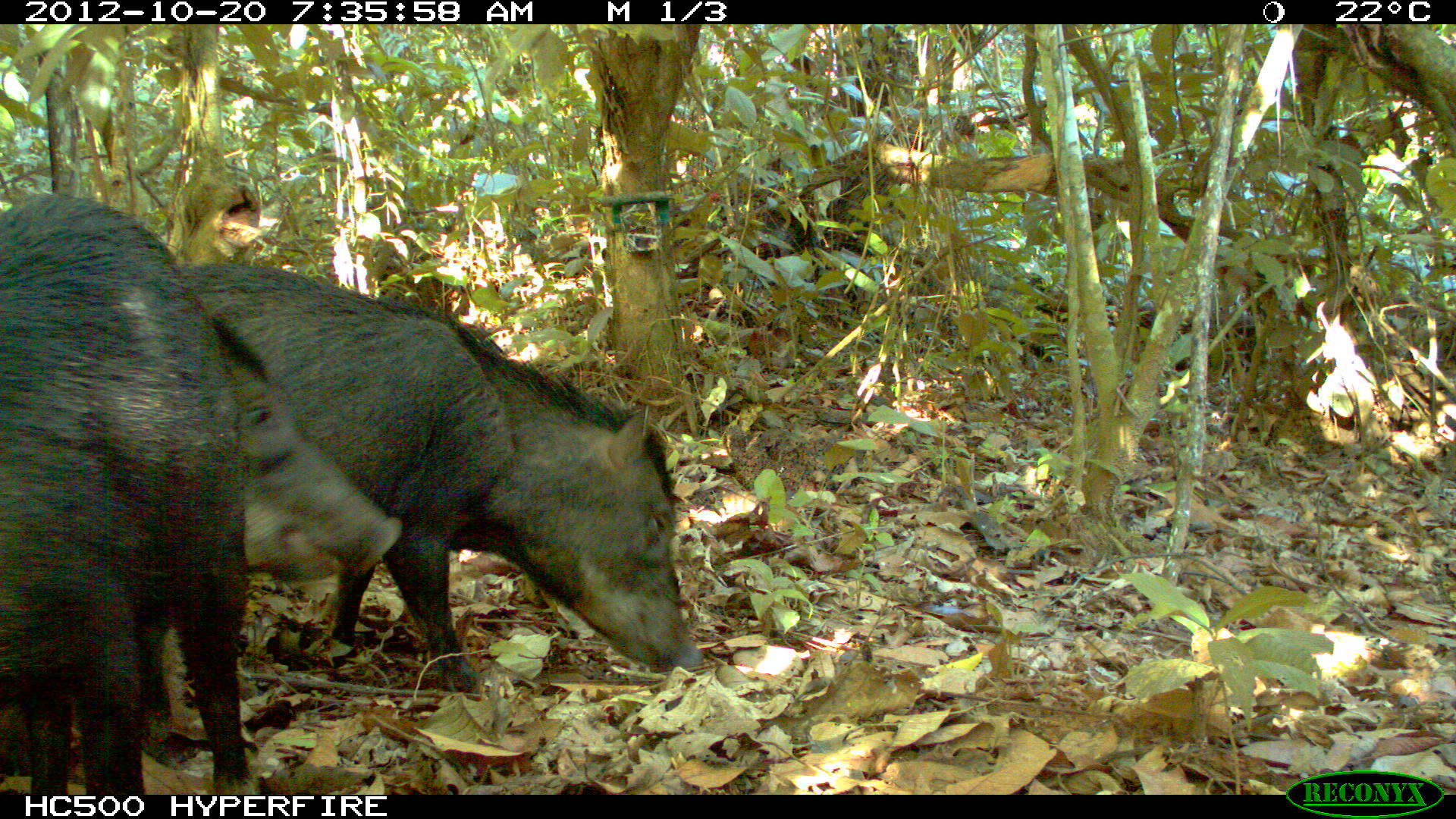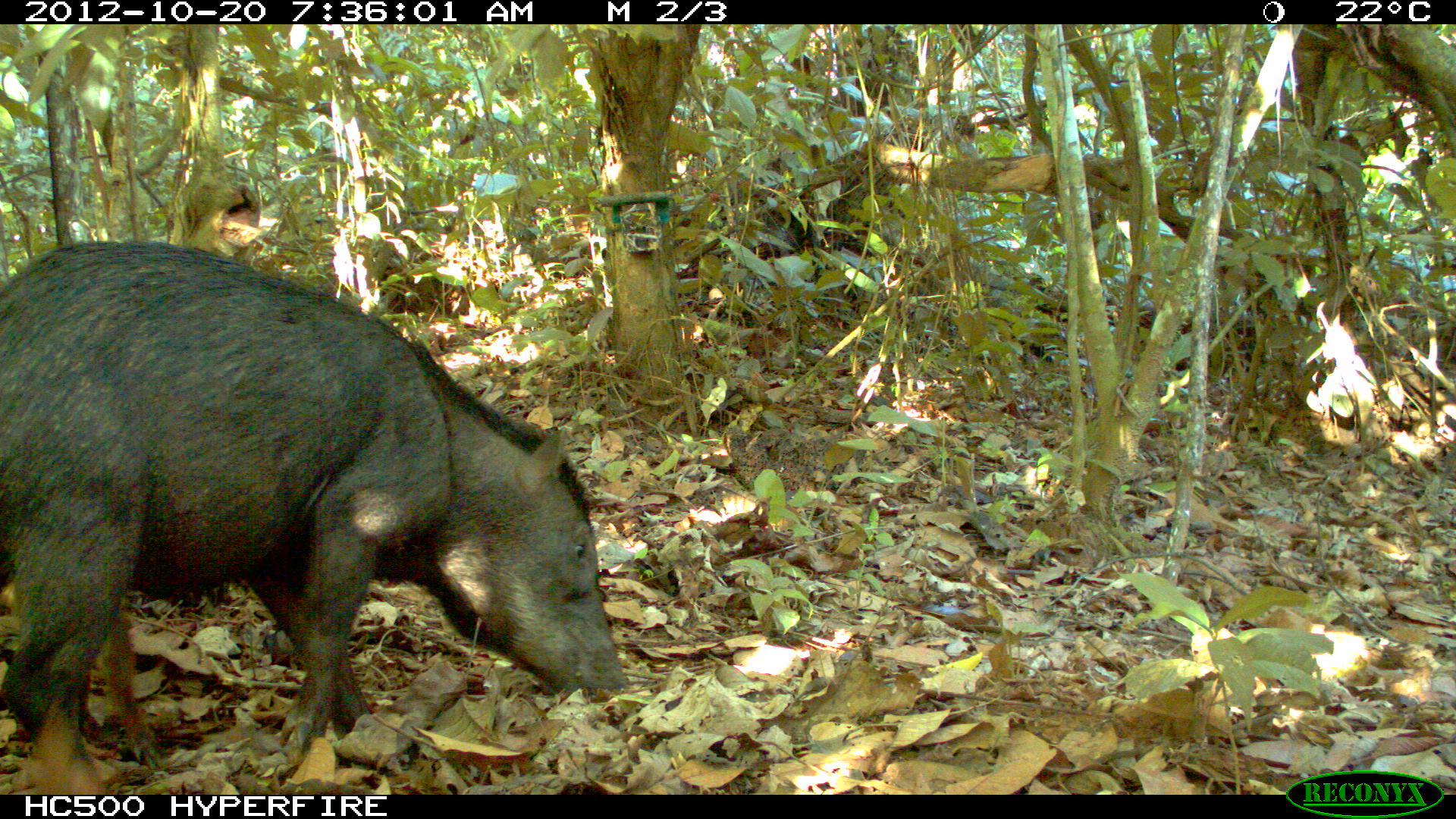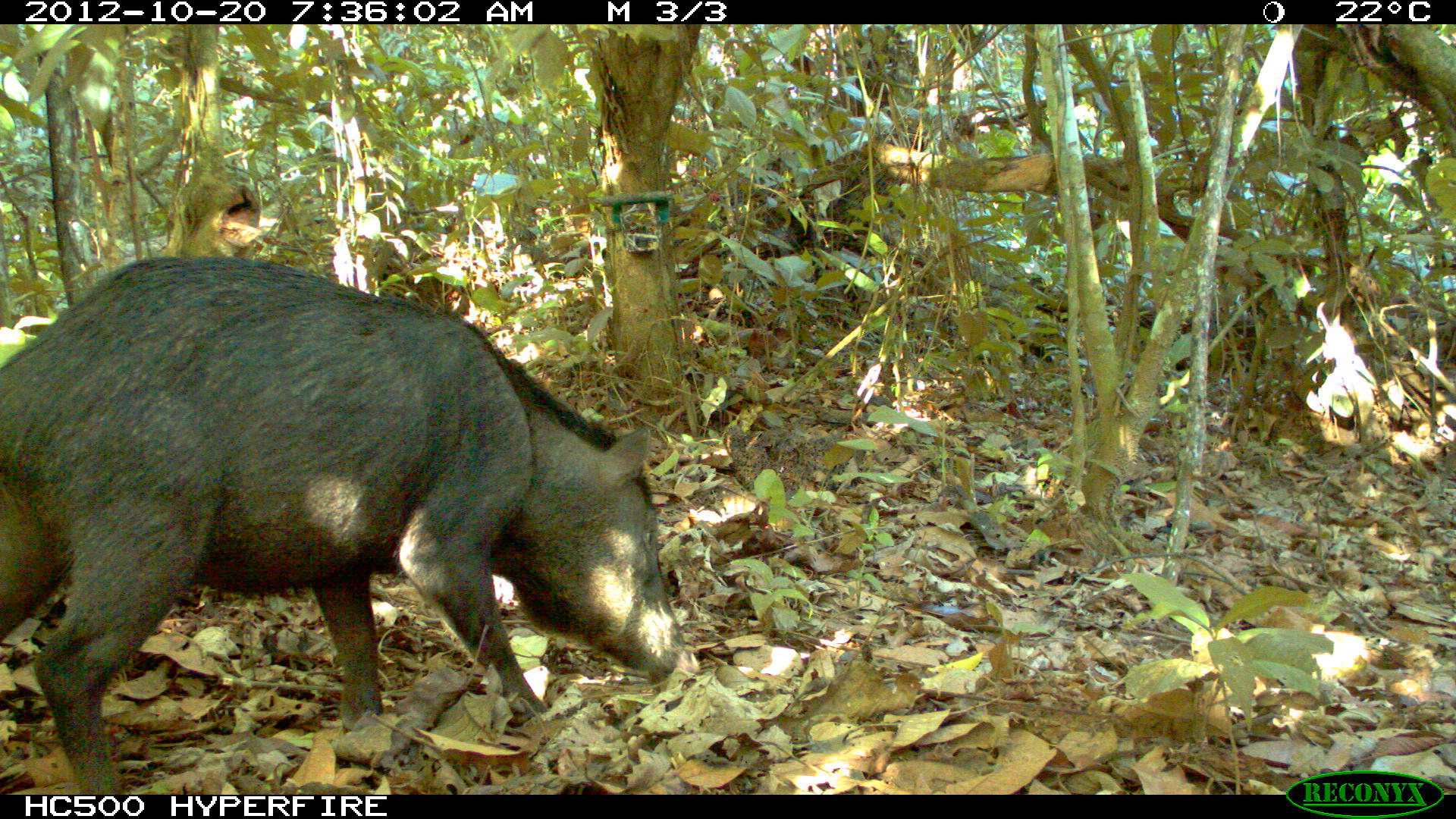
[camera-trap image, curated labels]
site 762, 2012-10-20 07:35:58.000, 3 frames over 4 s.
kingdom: Animalia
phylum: Chordata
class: Mammalia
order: Artiodactyla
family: Tayassuidae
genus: Tayassu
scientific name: Tayassu pecari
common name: white-lipped peccary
Tayassu pecari (white-lipped peccary).